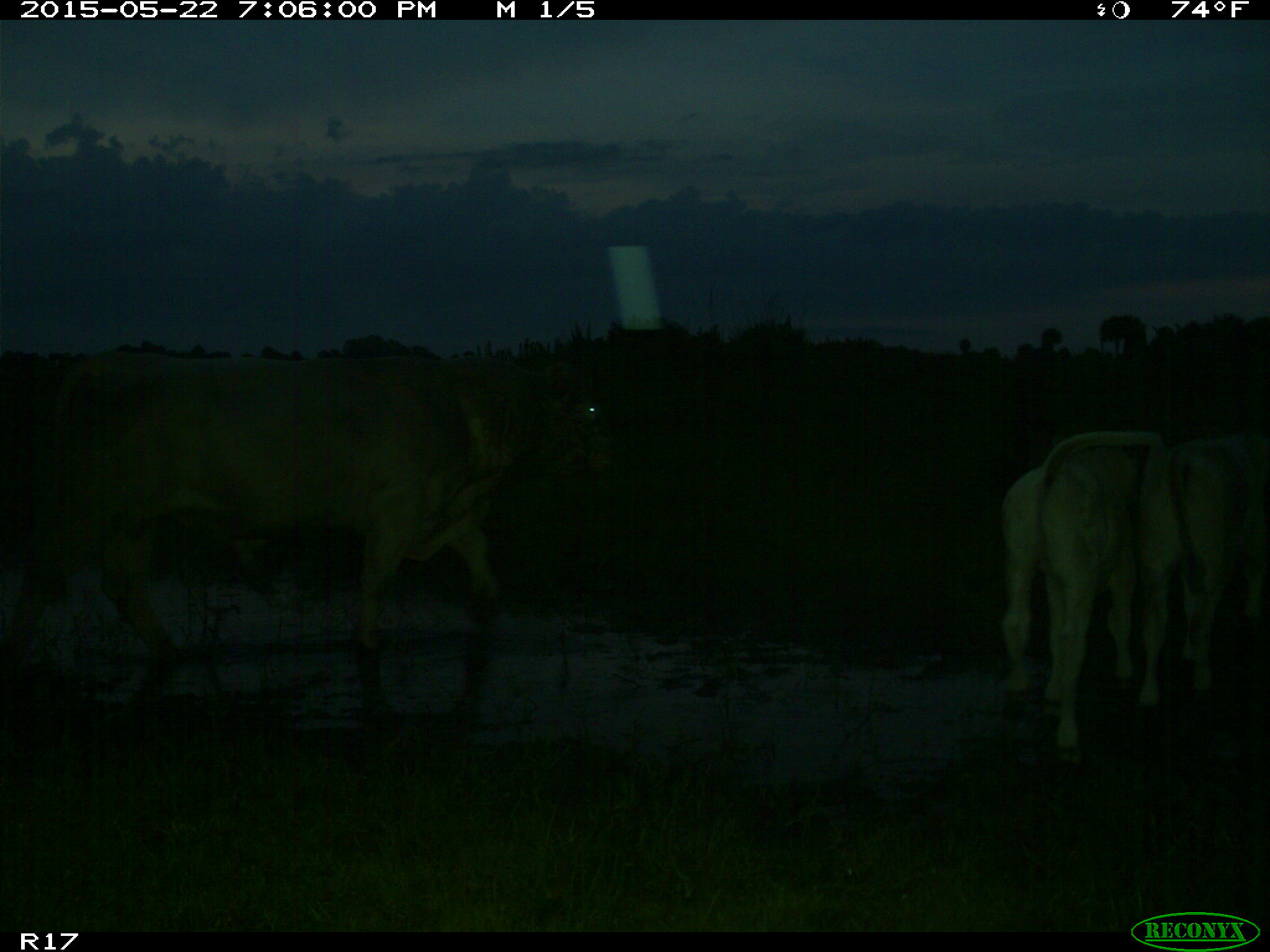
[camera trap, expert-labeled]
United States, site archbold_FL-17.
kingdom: Animalia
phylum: Chordata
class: Mammalia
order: Artiodactyla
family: Bovidae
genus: Bos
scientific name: Bos taurus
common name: domestic cow